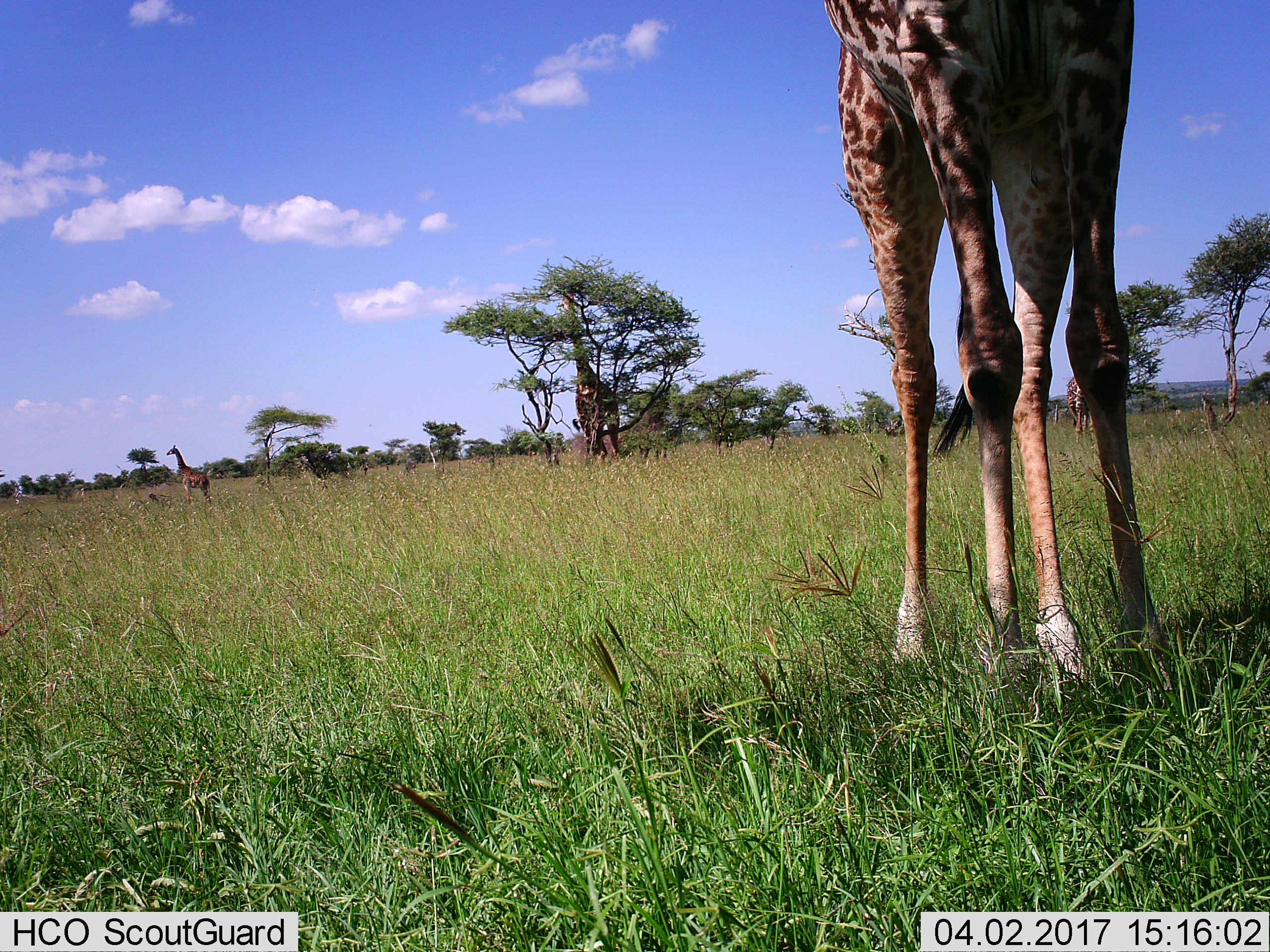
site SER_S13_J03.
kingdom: Animalia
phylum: Chordata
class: Mammalia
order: Artiodactyla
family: Giraffidae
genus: Giraffa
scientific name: Giraffa camelopardalis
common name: giraffe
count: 4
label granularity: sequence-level